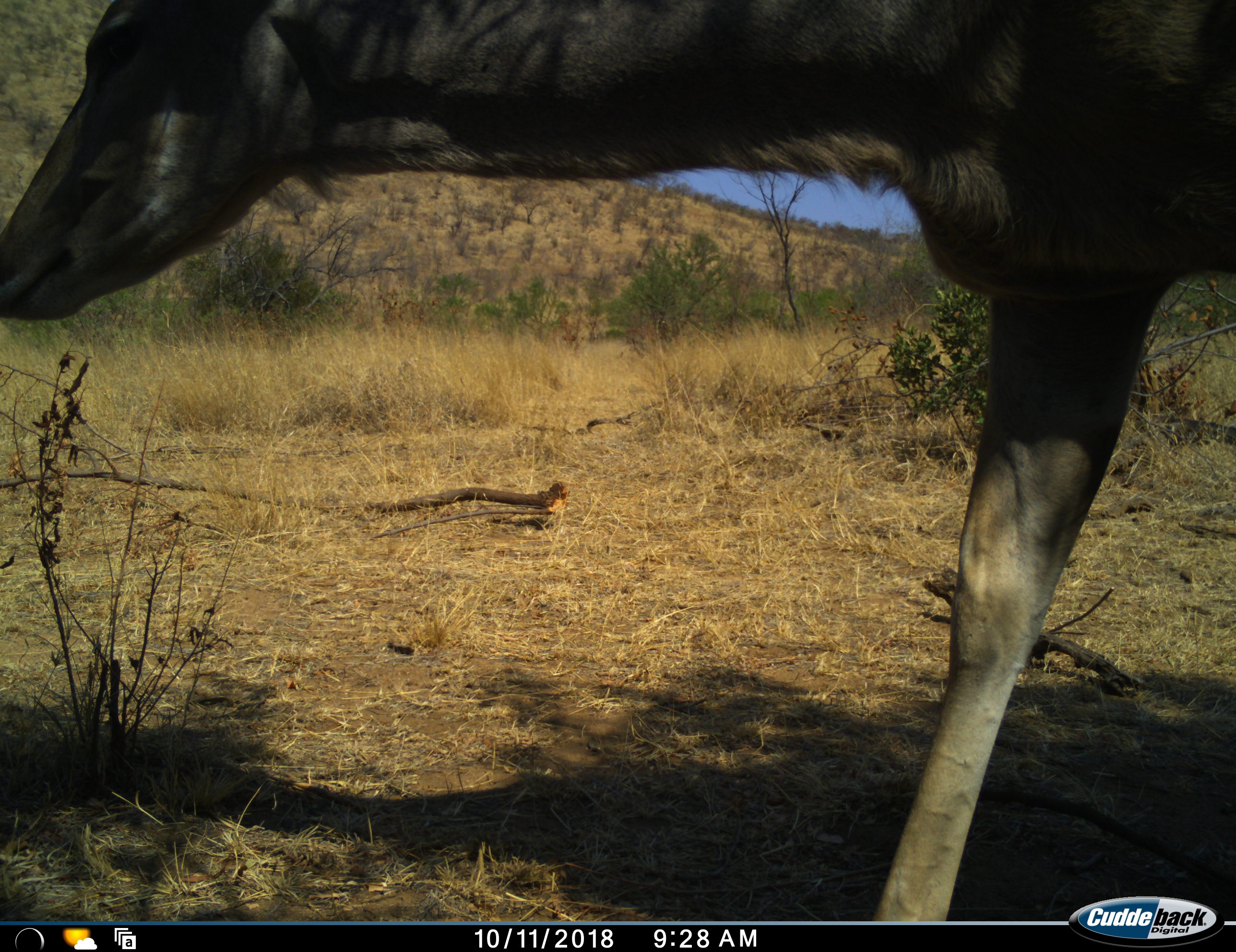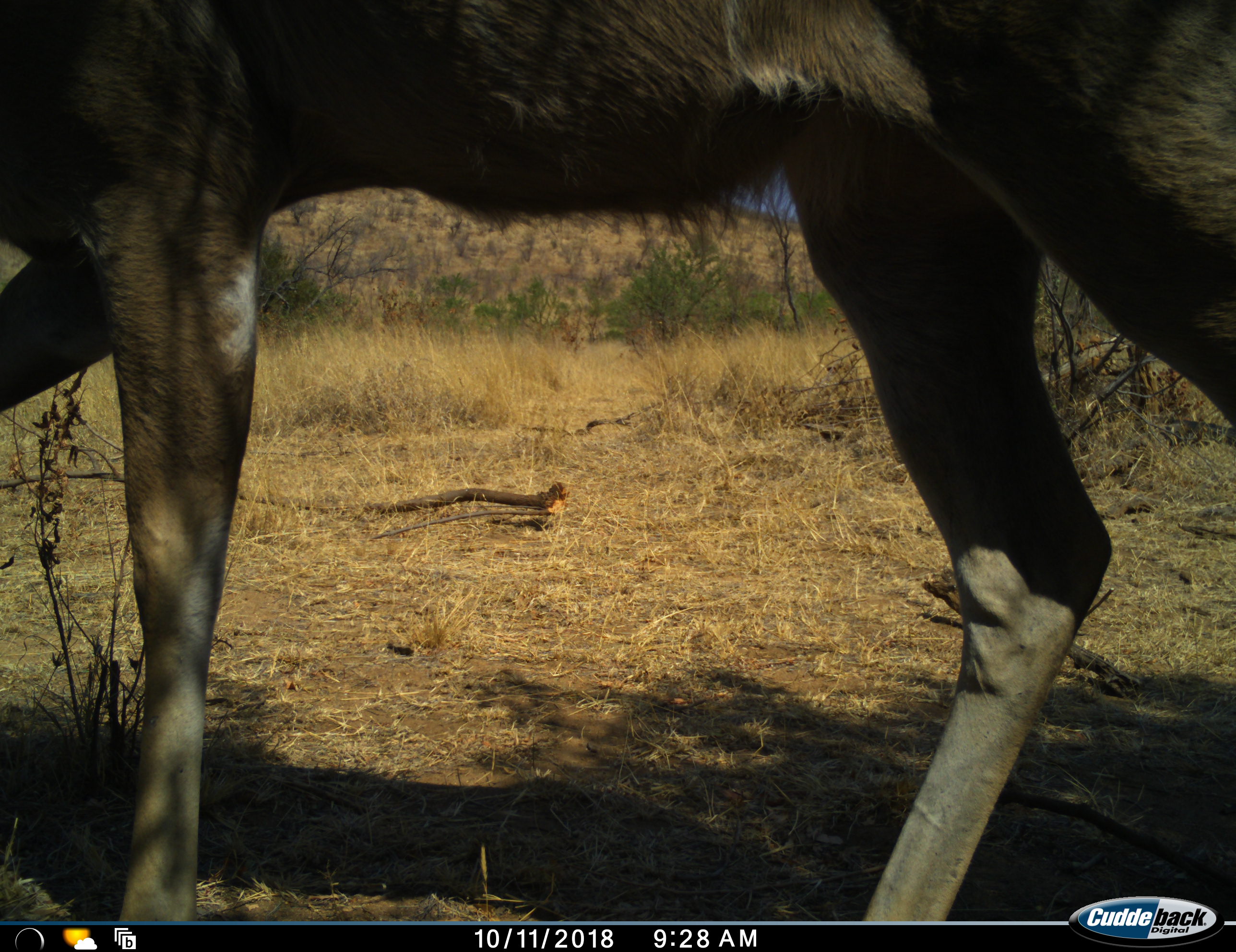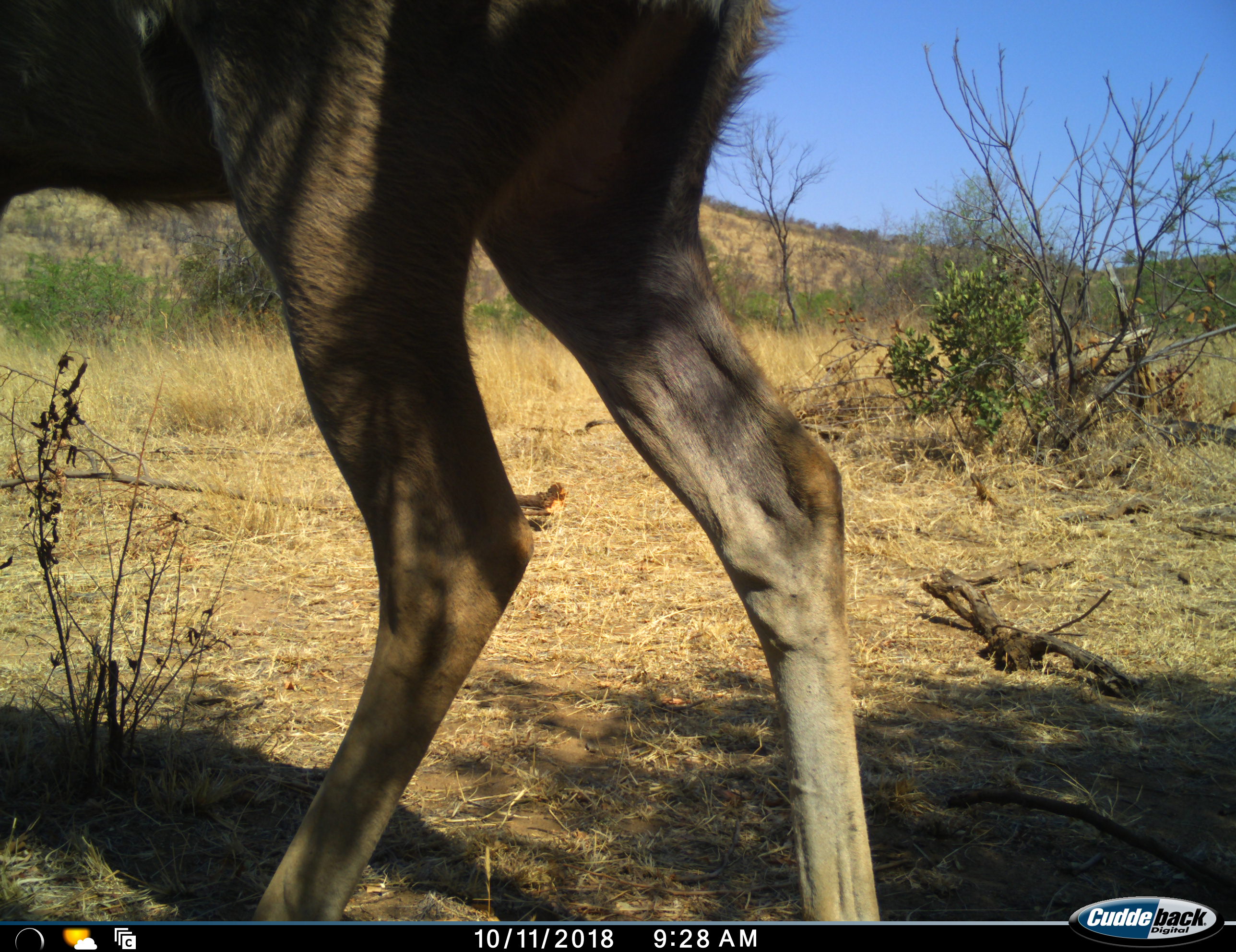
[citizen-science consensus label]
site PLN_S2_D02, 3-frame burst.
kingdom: Animalia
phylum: Chordata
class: Mammalia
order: Artiodactyla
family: Bovidae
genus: Tragelaphus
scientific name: Tragelaphus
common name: kudu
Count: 1.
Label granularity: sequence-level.